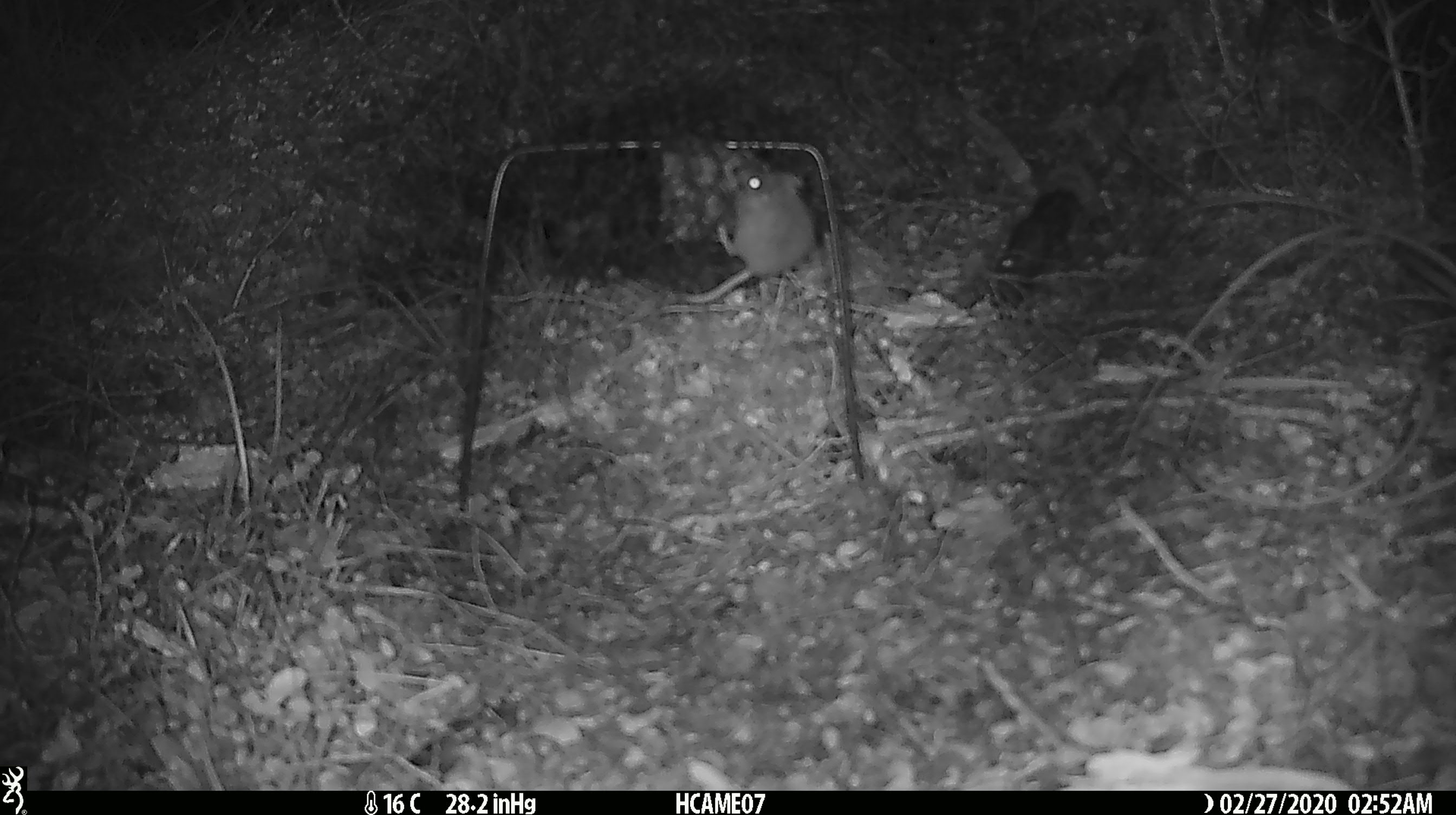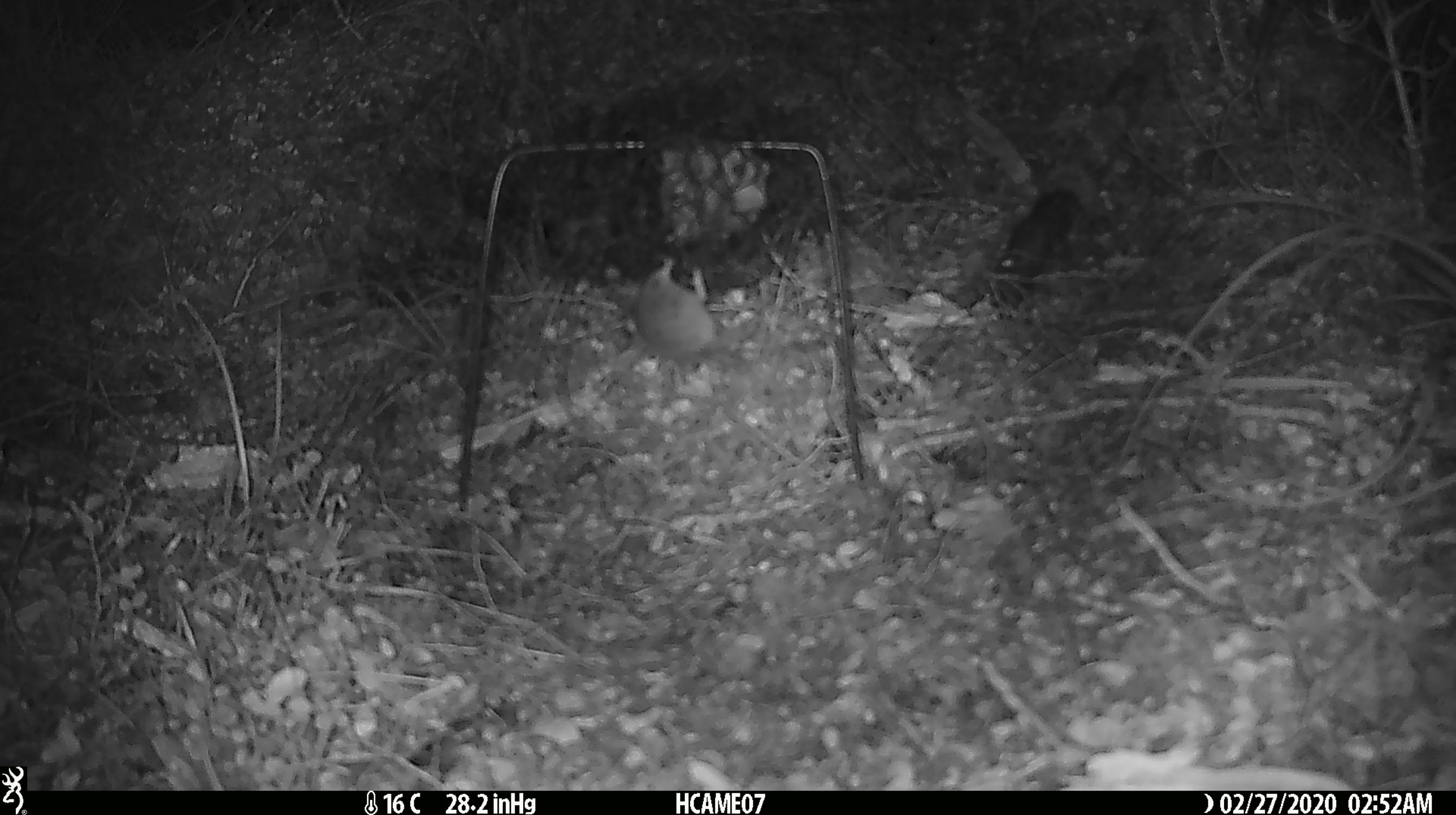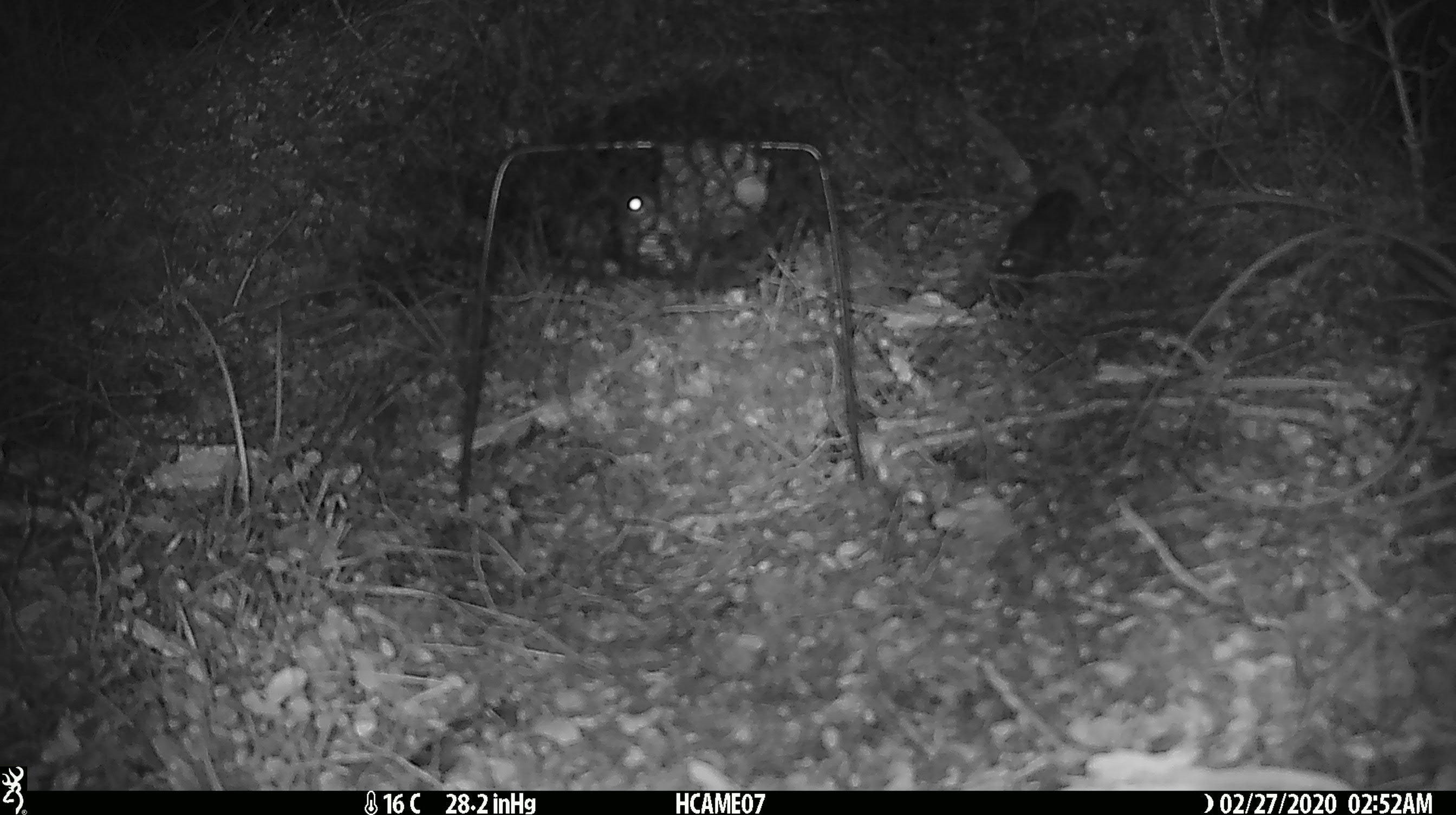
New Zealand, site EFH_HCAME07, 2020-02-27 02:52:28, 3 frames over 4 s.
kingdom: Animalia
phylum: Chordata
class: Mammalia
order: Rodentia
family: Muridae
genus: Mus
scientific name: Mus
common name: mouse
Mouse (Mus).